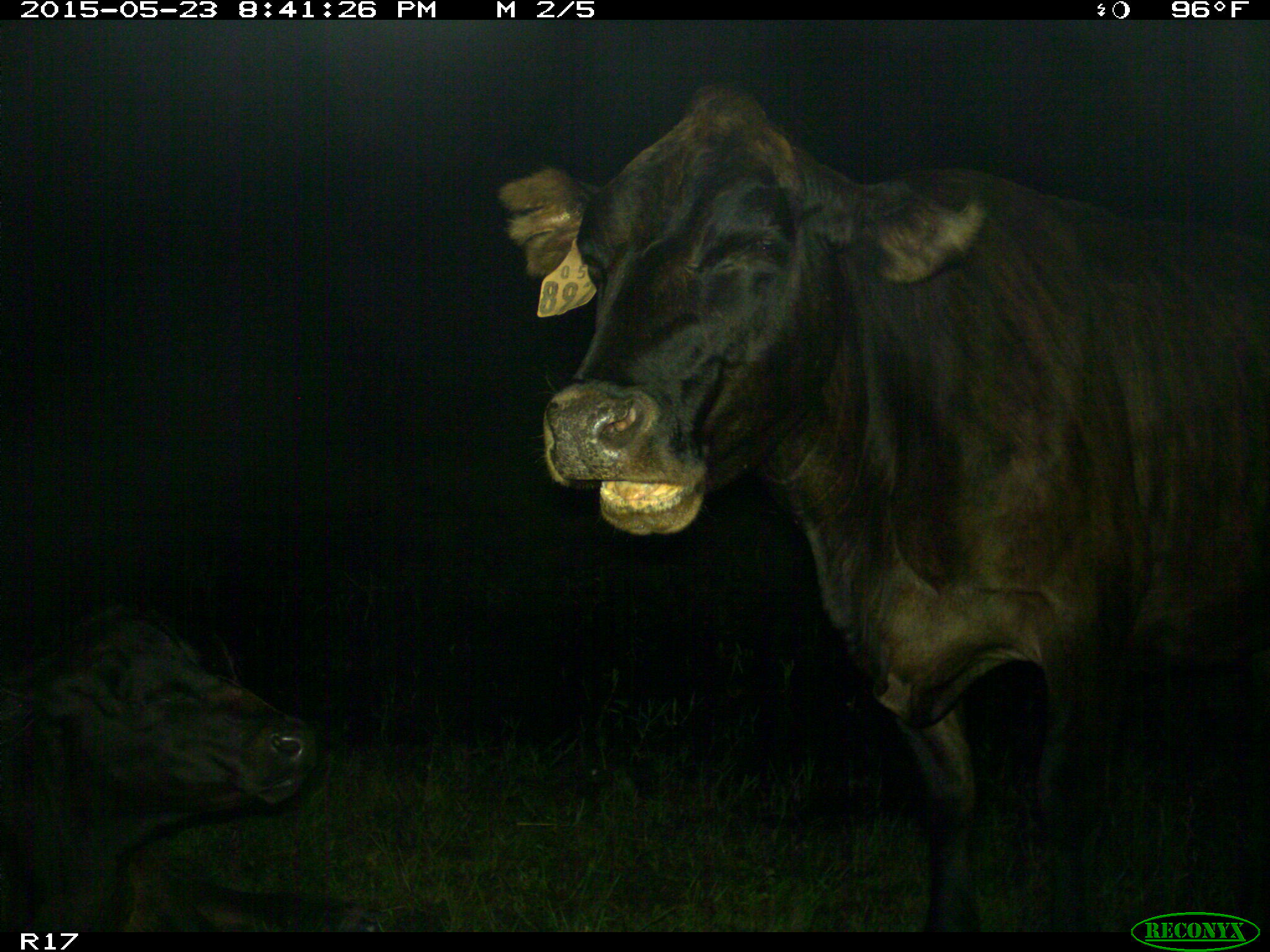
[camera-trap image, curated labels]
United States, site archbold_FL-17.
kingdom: Animalia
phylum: Chordata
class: Mammalia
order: Artiodactyla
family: Bovidae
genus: Bos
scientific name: Bos taurus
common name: domestic cow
Bos taurus (domestic cow).